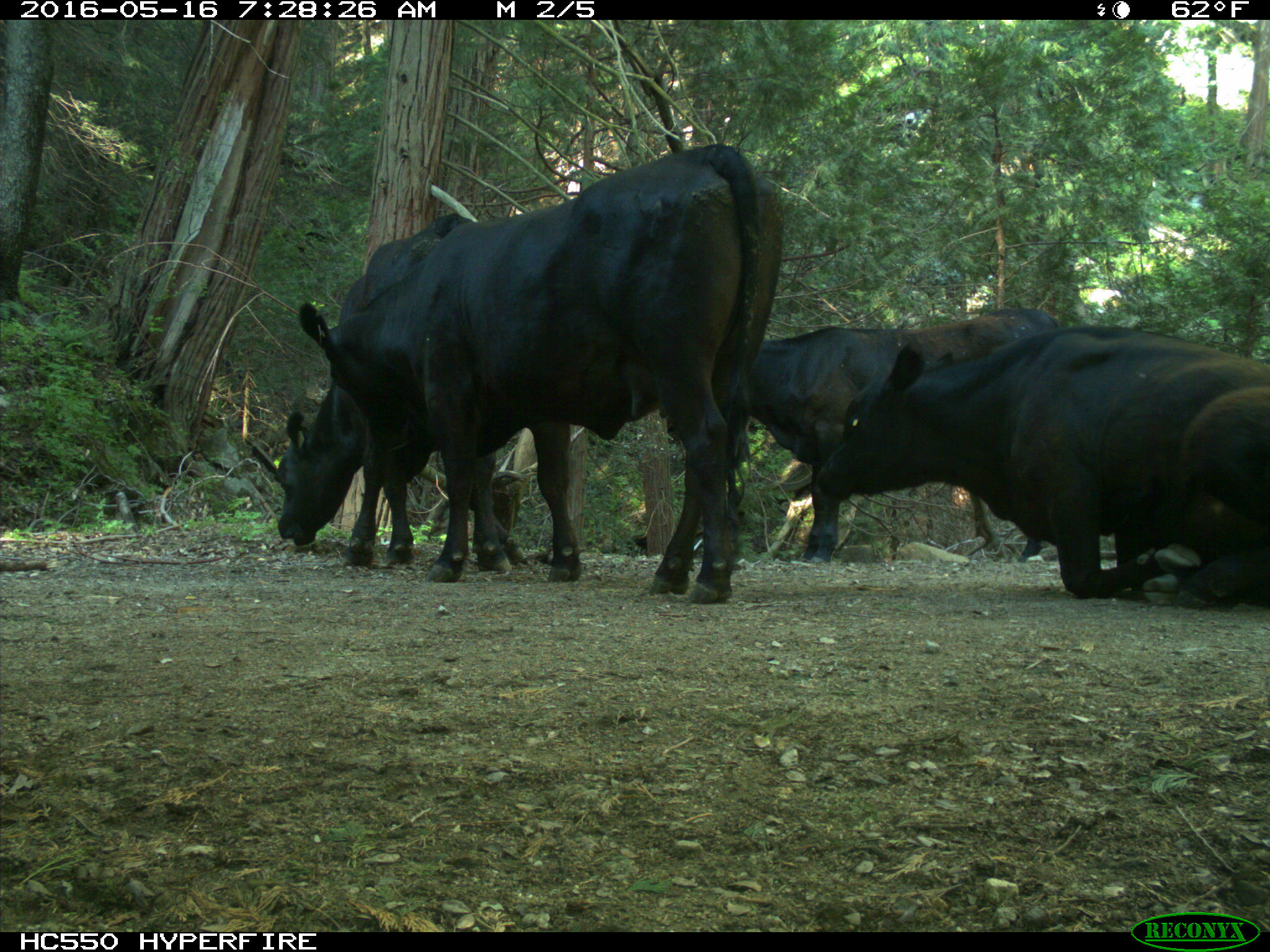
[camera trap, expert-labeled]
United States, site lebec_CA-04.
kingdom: Animalia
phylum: Chordata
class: Mammalia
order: Artiodactyla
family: Bovidae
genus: Bos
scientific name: Bos taurus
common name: domestic cow